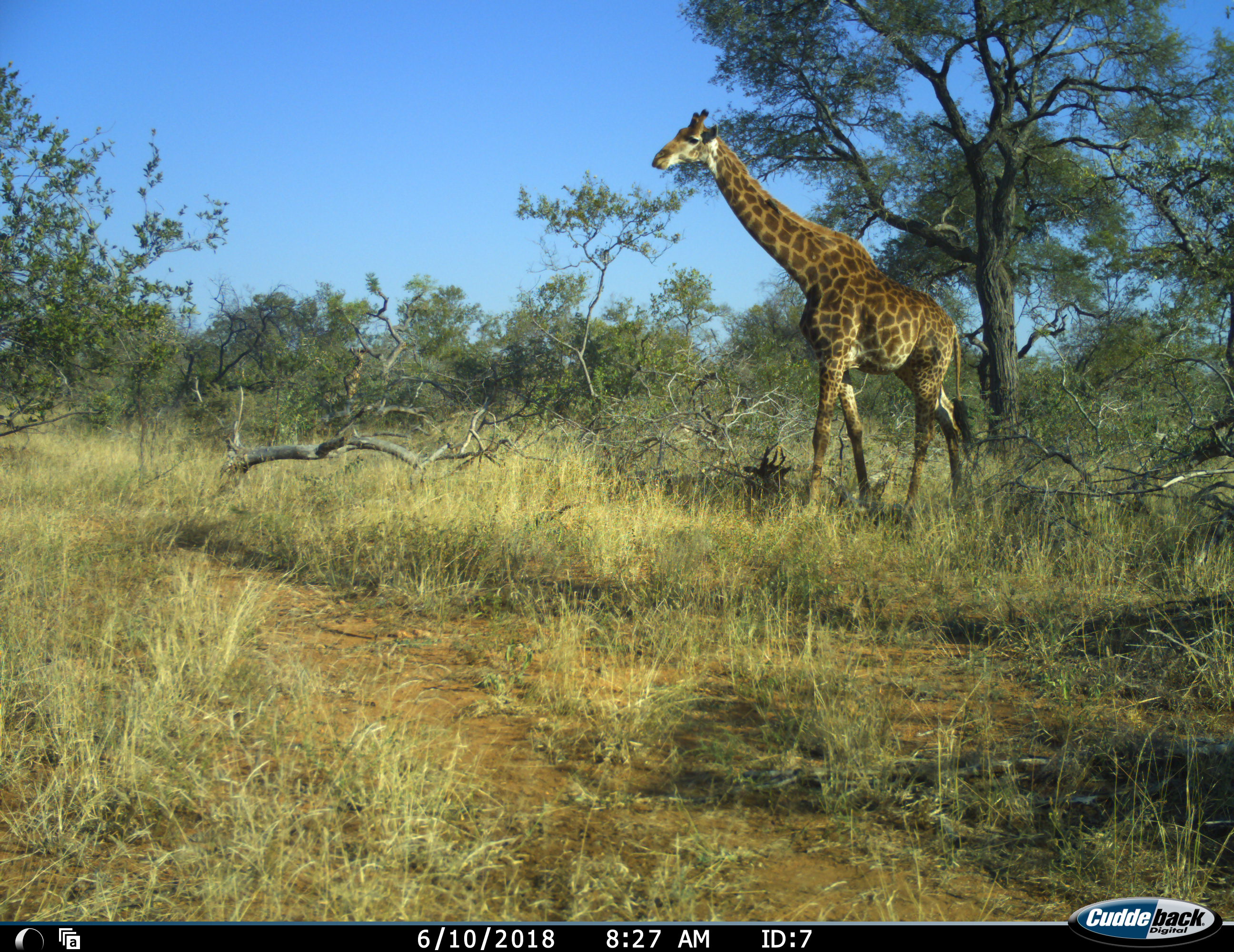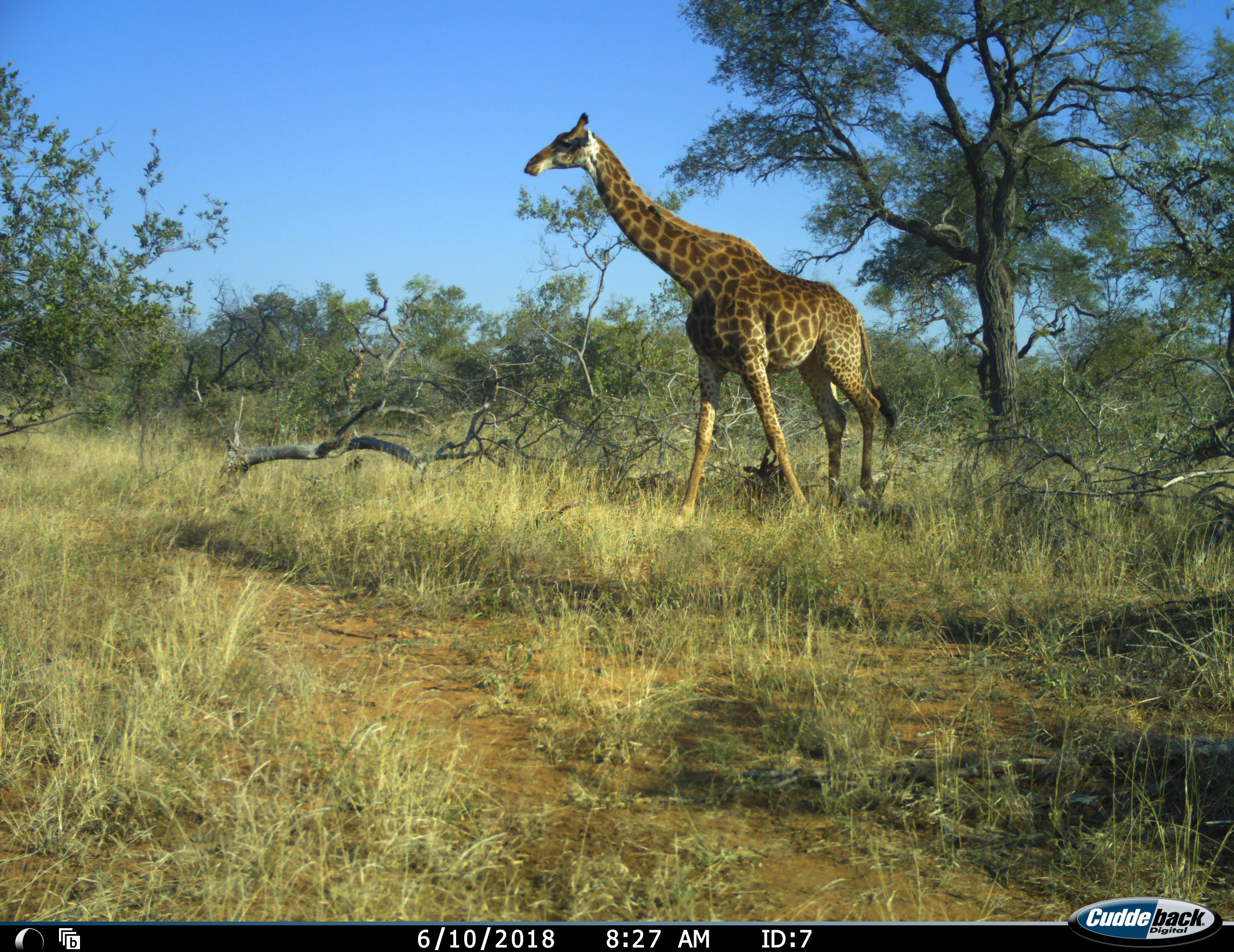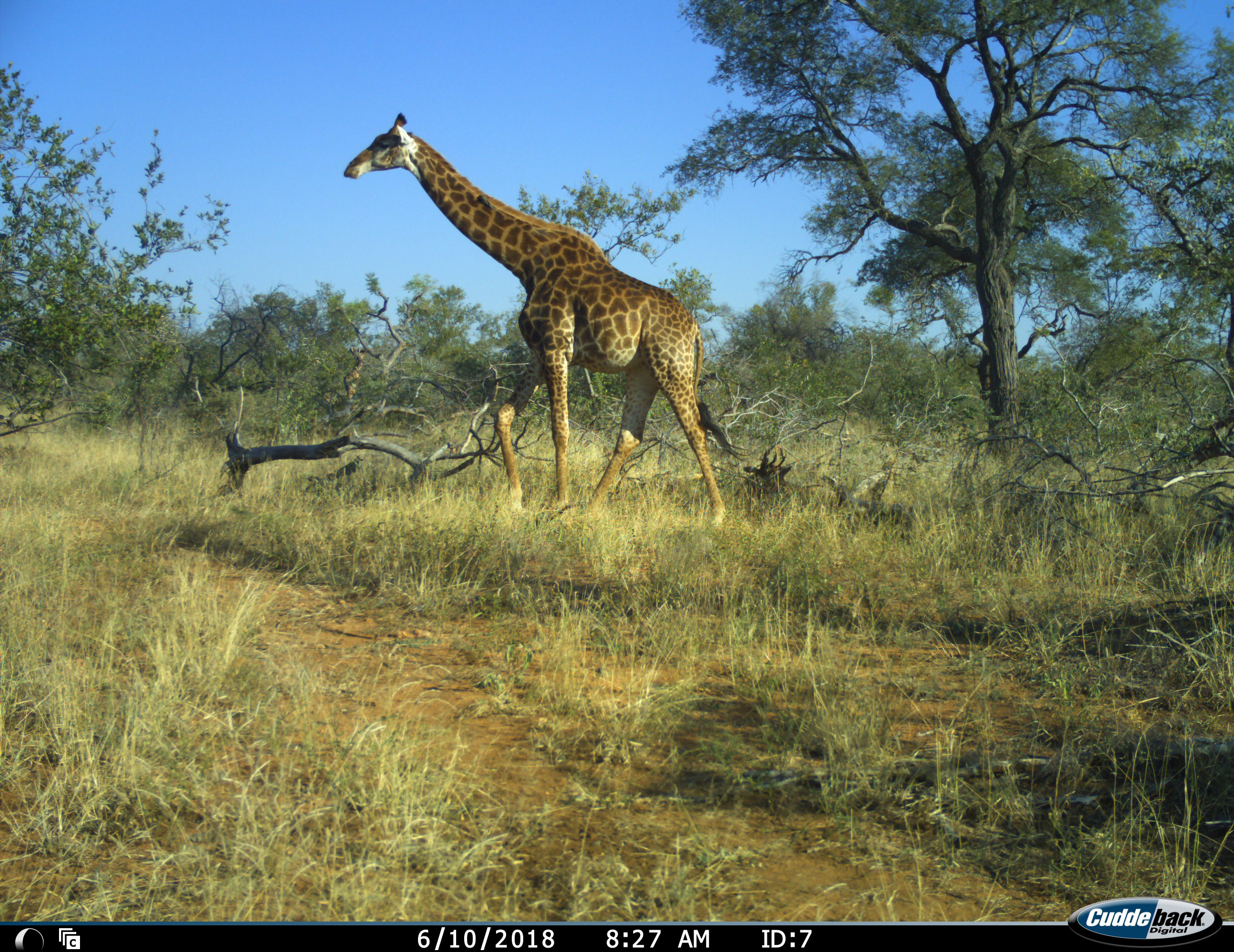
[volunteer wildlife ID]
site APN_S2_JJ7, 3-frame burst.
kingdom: Animalia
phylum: Chordata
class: Mammalia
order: Artiodactyla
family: Giraffidae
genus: Giraffa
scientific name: Giraffa camelopardalis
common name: giraffe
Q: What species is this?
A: Giraffe (Giraffa camelopardalis).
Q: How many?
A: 1.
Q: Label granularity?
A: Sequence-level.